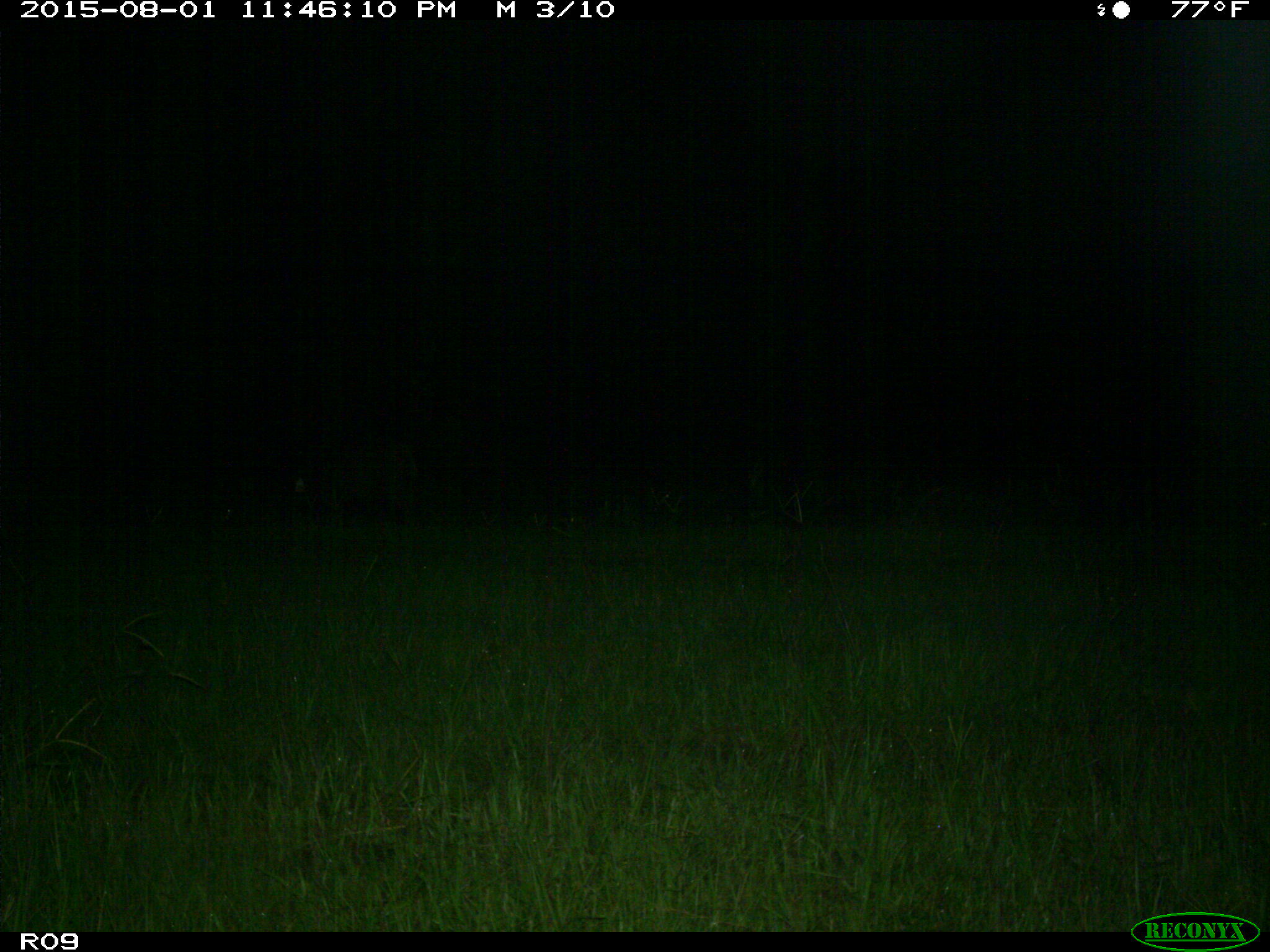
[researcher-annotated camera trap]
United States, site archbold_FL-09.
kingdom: Animalia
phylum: Chordata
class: Mammalia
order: Artiodactyla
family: Suidae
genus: Sus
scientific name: Sus scrofa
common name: wild boar